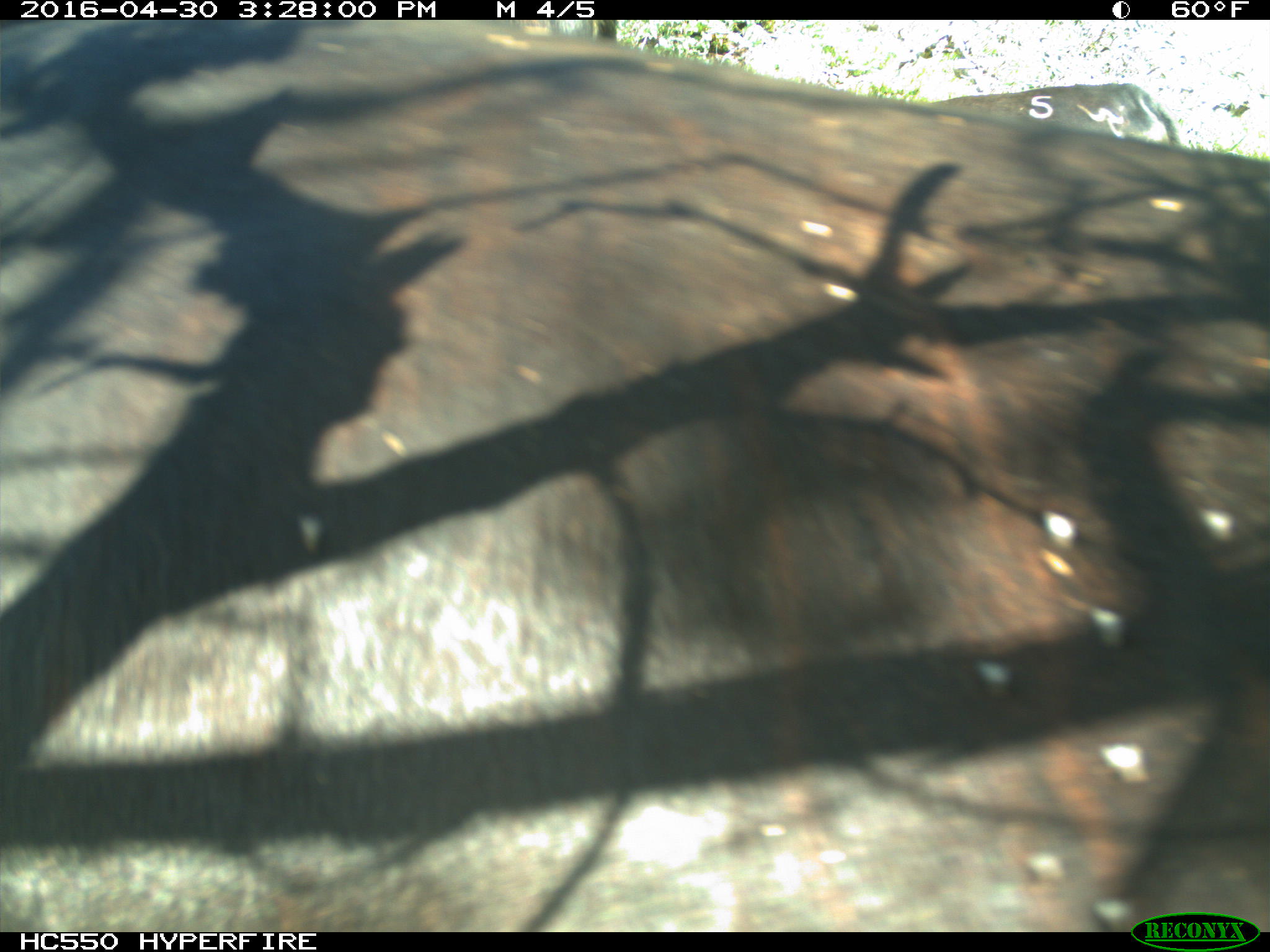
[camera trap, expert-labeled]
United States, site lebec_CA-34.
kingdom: Animalia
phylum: Chordata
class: Mammalia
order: Artiodactyla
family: Bovidae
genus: Bos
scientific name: Bos taurus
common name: domestic cow